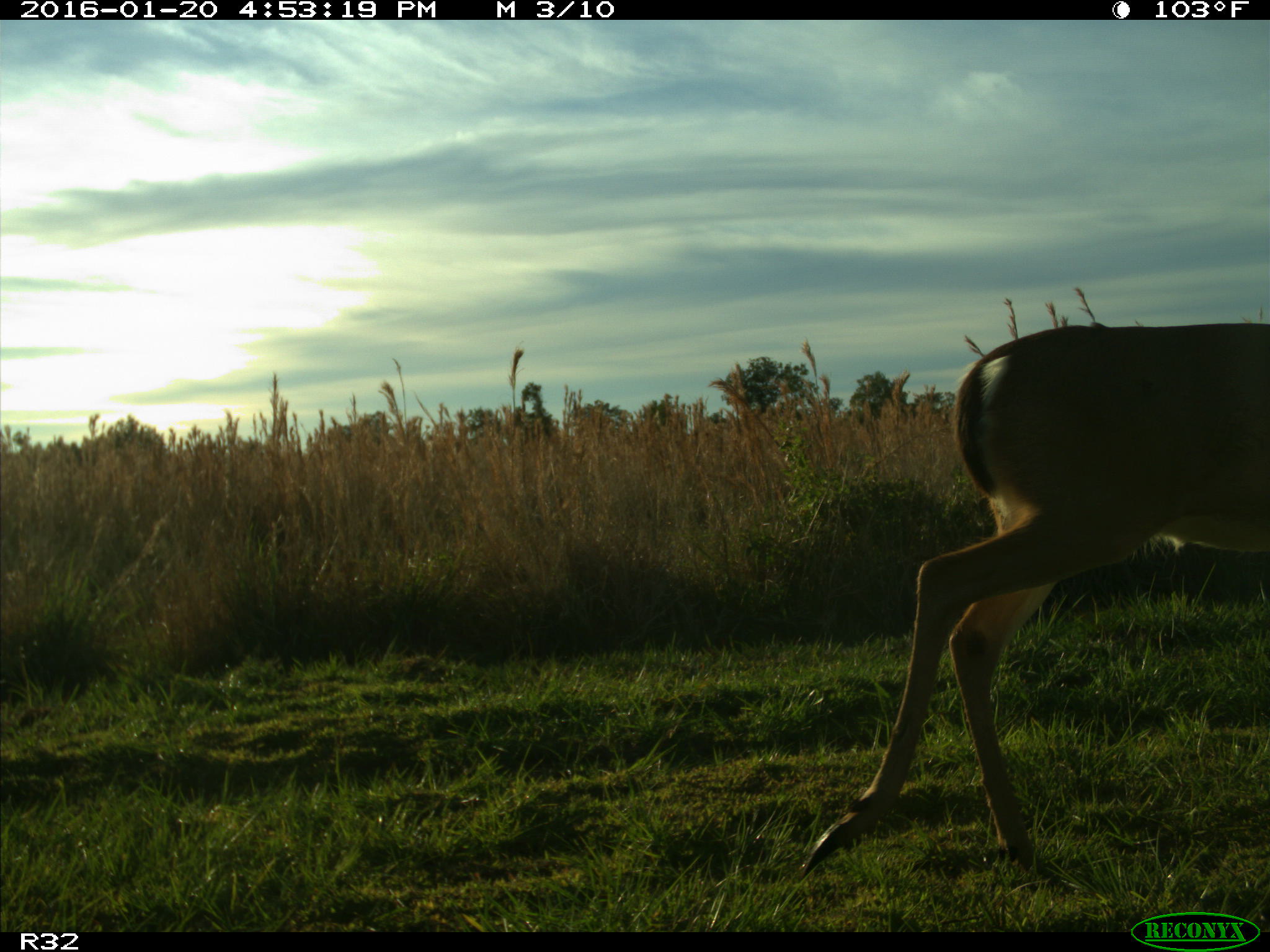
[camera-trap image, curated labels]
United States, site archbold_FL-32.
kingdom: Animalia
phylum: Chordata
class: Mammalia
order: Artiodactyla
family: Cervidae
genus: Odocoileus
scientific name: Odocoileus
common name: deer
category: unidentified deer